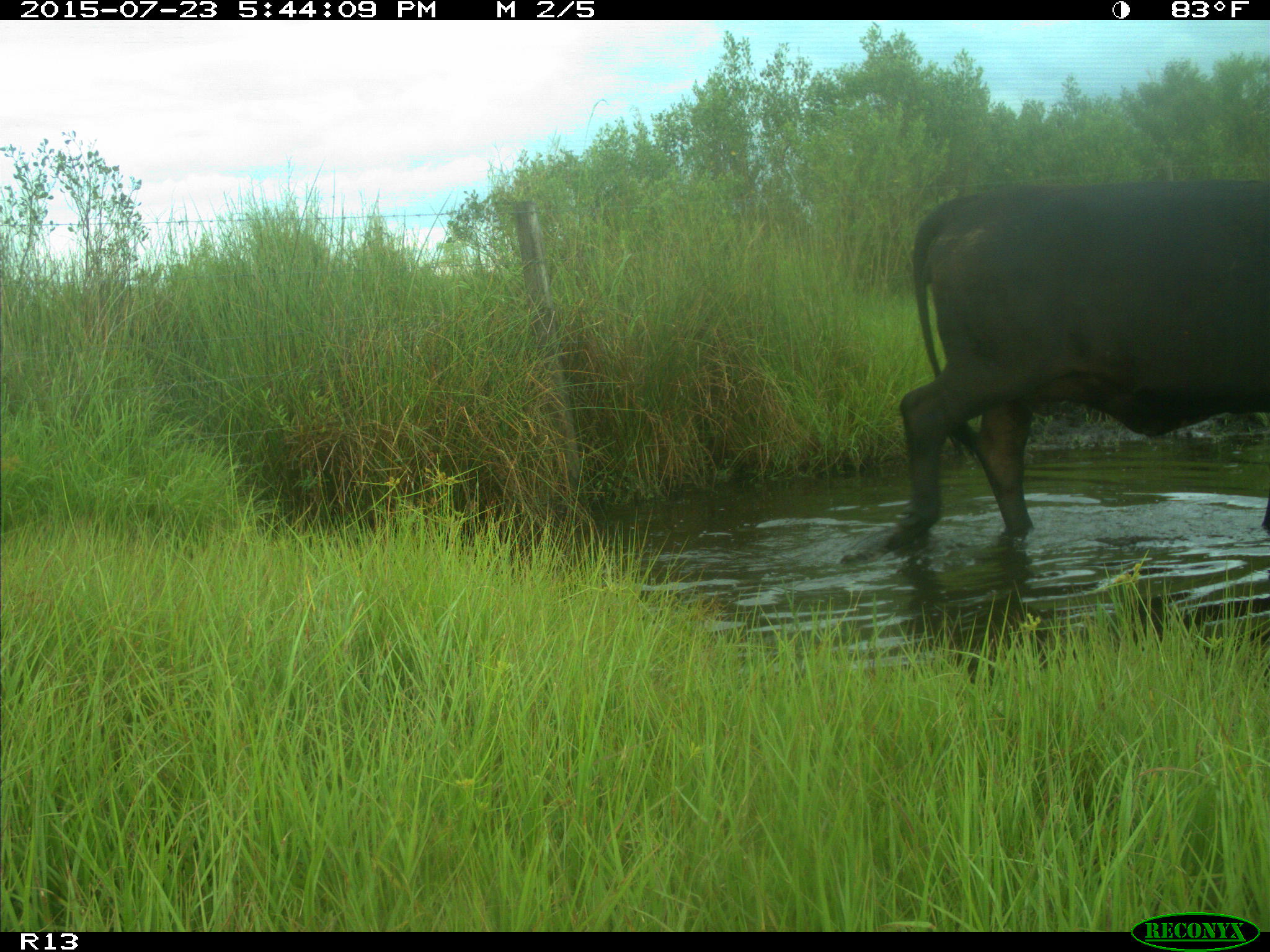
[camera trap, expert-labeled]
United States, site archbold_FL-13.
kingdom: Animalia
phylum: Chordata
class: Mammalia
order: Artiodactyla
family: Bovidae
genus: Bos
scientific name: Bos taurus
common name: domestic cow